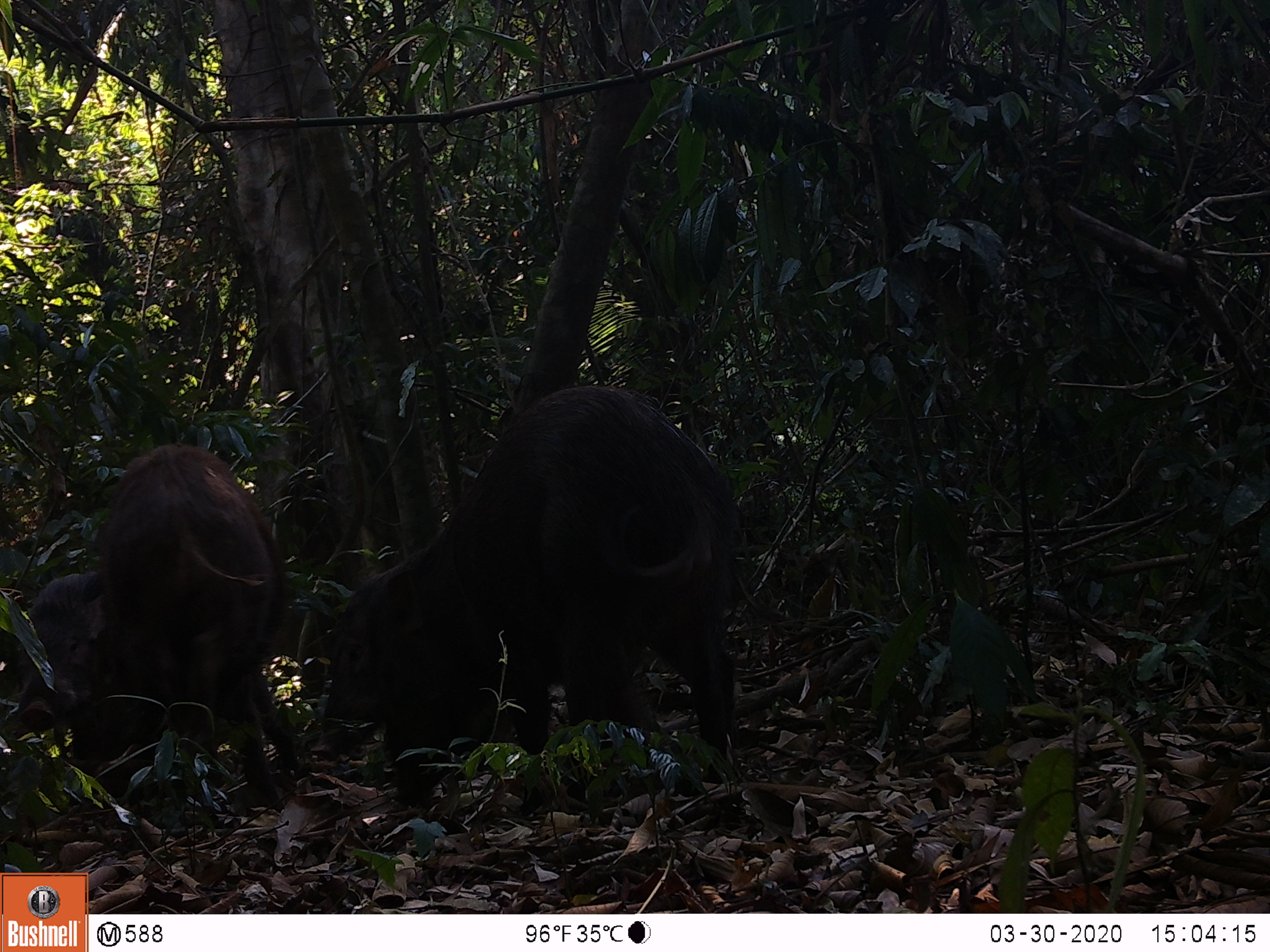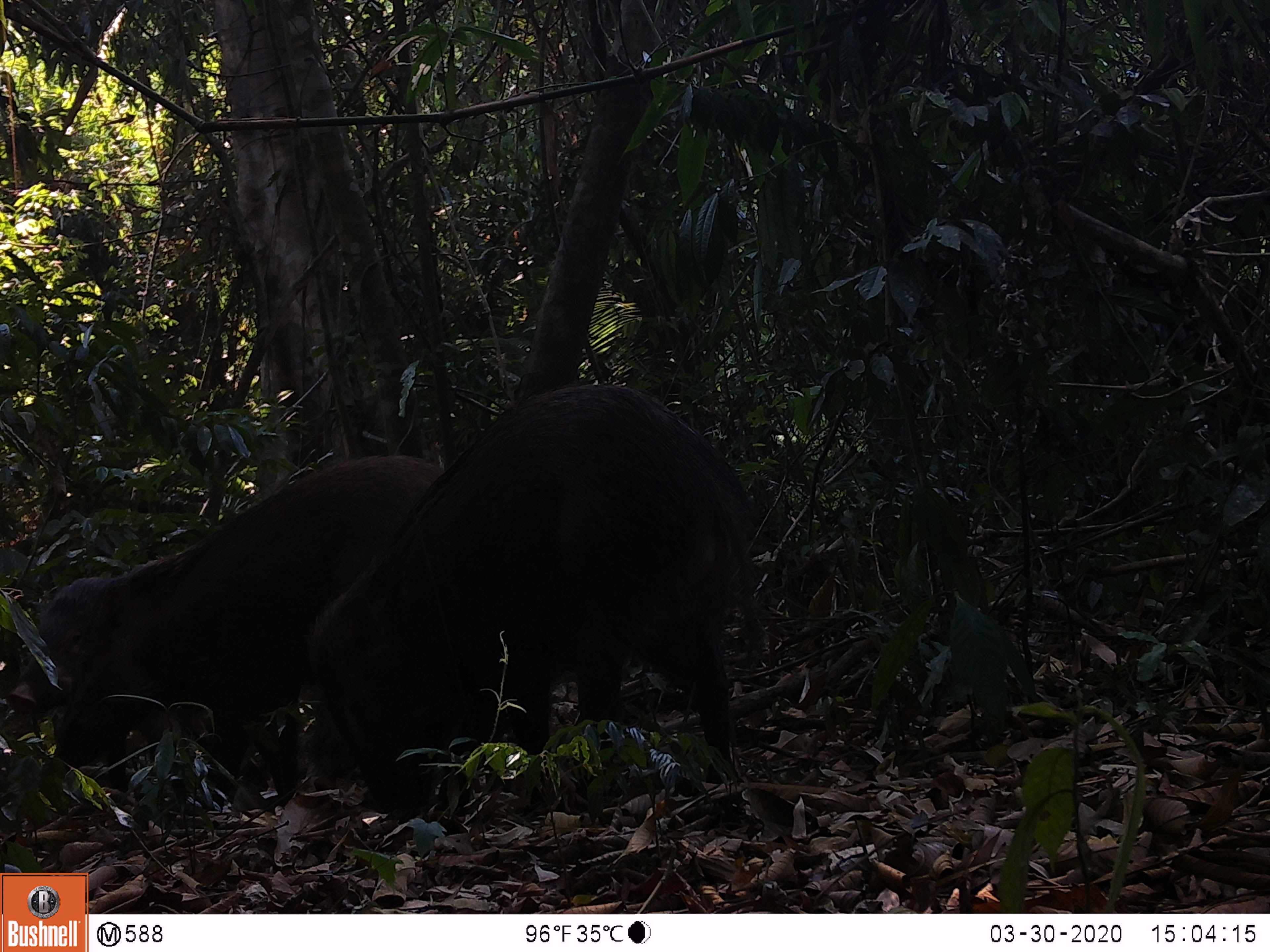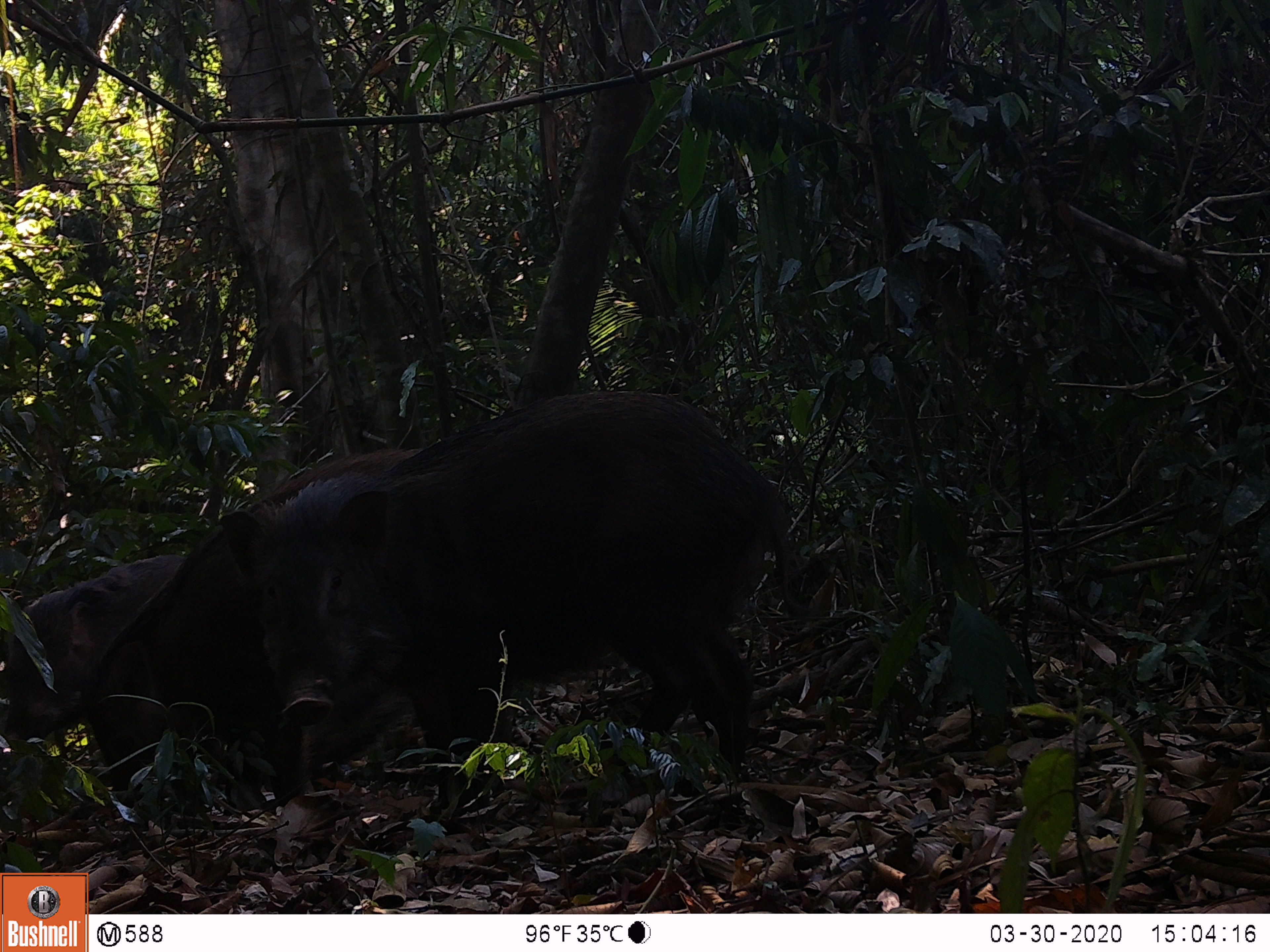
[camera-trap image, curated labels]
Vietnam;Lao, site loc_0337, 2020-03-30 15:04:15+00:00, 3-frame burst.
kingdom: Animalia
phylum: Chordata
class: Mammalia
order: Artiodactyla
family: Suidae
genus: Sus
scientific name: Sus scrofa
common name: eurasian wild pig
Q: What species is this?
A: Eurasian wild pig (Sus scrofa).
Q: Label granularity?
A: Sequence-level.